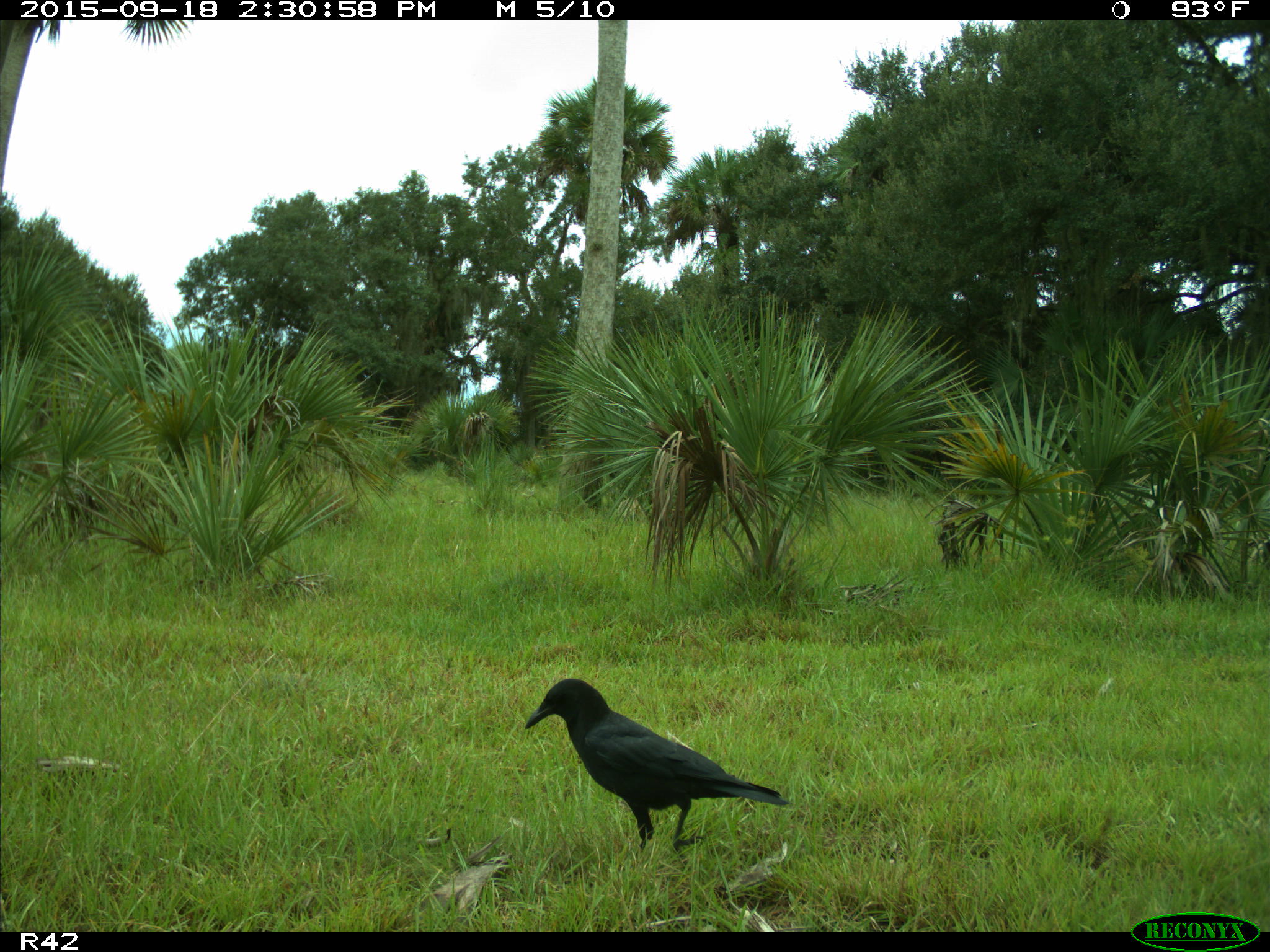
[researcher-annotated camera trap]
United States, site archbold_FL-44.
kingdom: Animalia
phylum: Chordata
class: Aves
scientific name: Aves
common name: birds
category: unidentified bird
Unidentified bird (birds) (Aves).